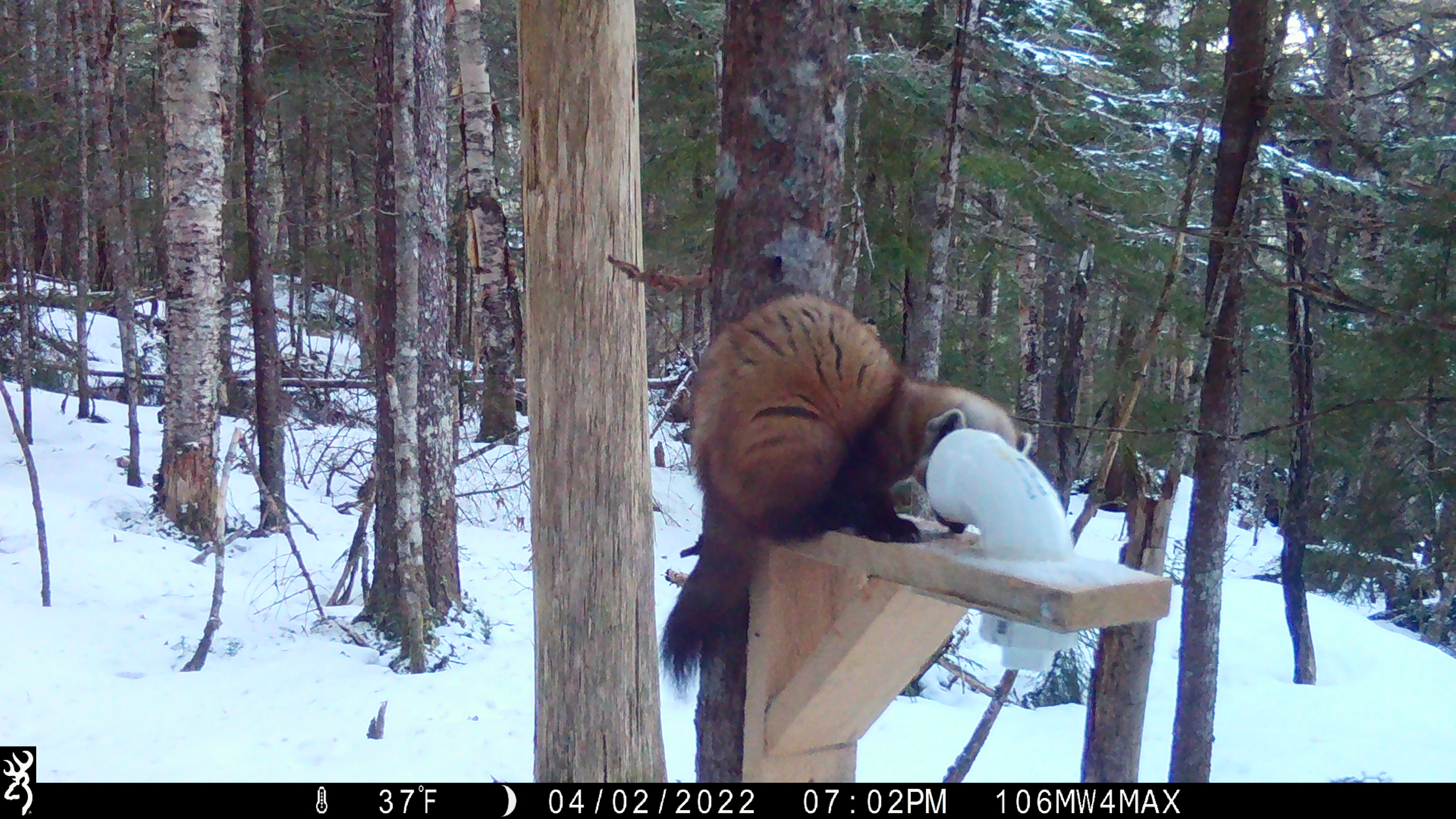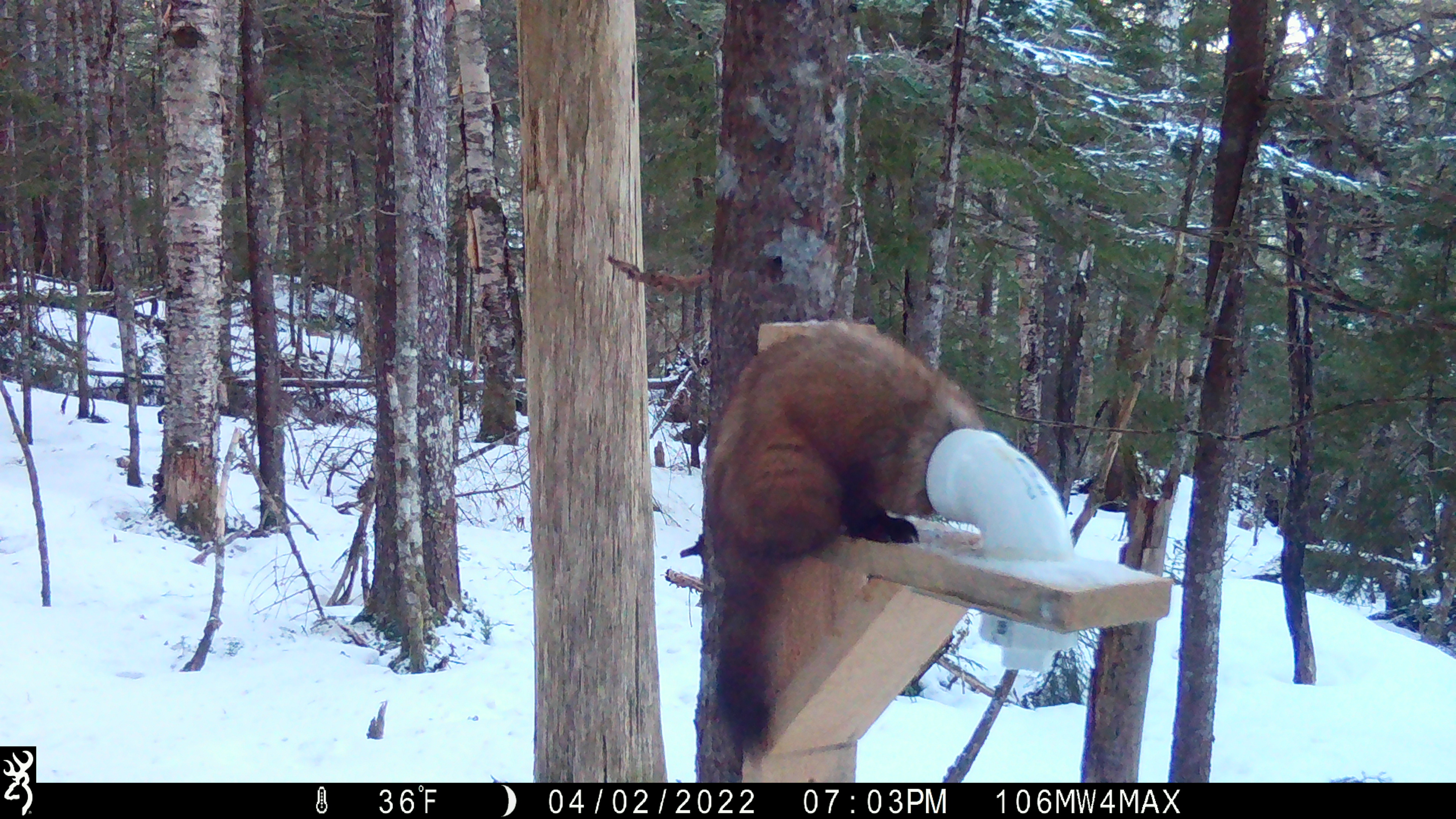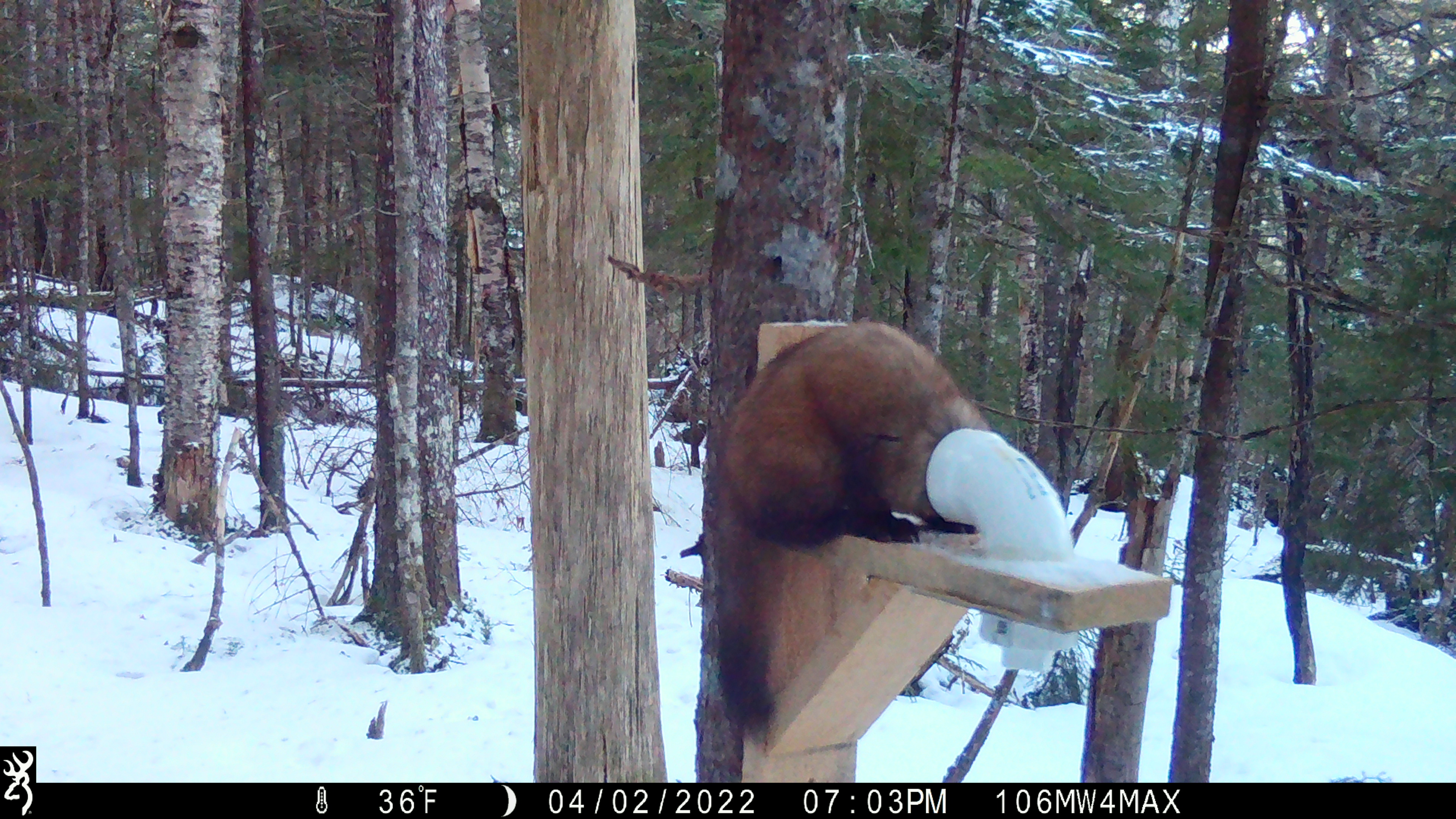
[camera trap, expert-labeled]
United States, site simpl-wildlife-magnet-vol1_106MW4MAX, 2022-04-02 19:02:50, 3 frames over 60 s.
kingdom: Animalia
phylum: Chordata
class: Mammalia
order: Carnivora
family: Mustelidae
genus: Martes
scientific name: Martes americana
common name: american marten